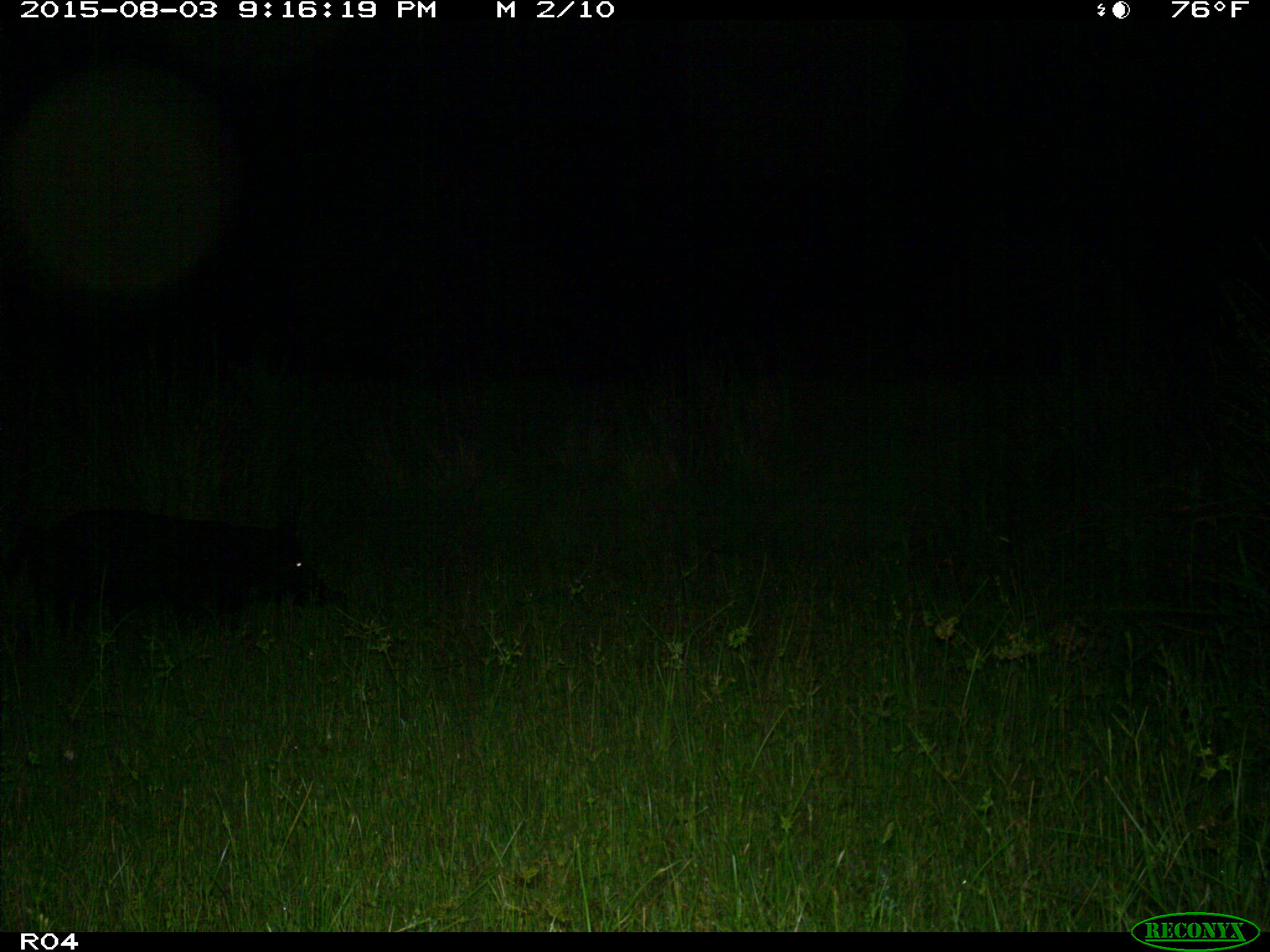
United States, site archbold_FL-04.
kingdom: Animalia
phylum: Chordata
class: Mammalia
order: Artiodactyla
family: Suidae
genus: Sus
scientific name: Sus scrofa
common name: wild boar